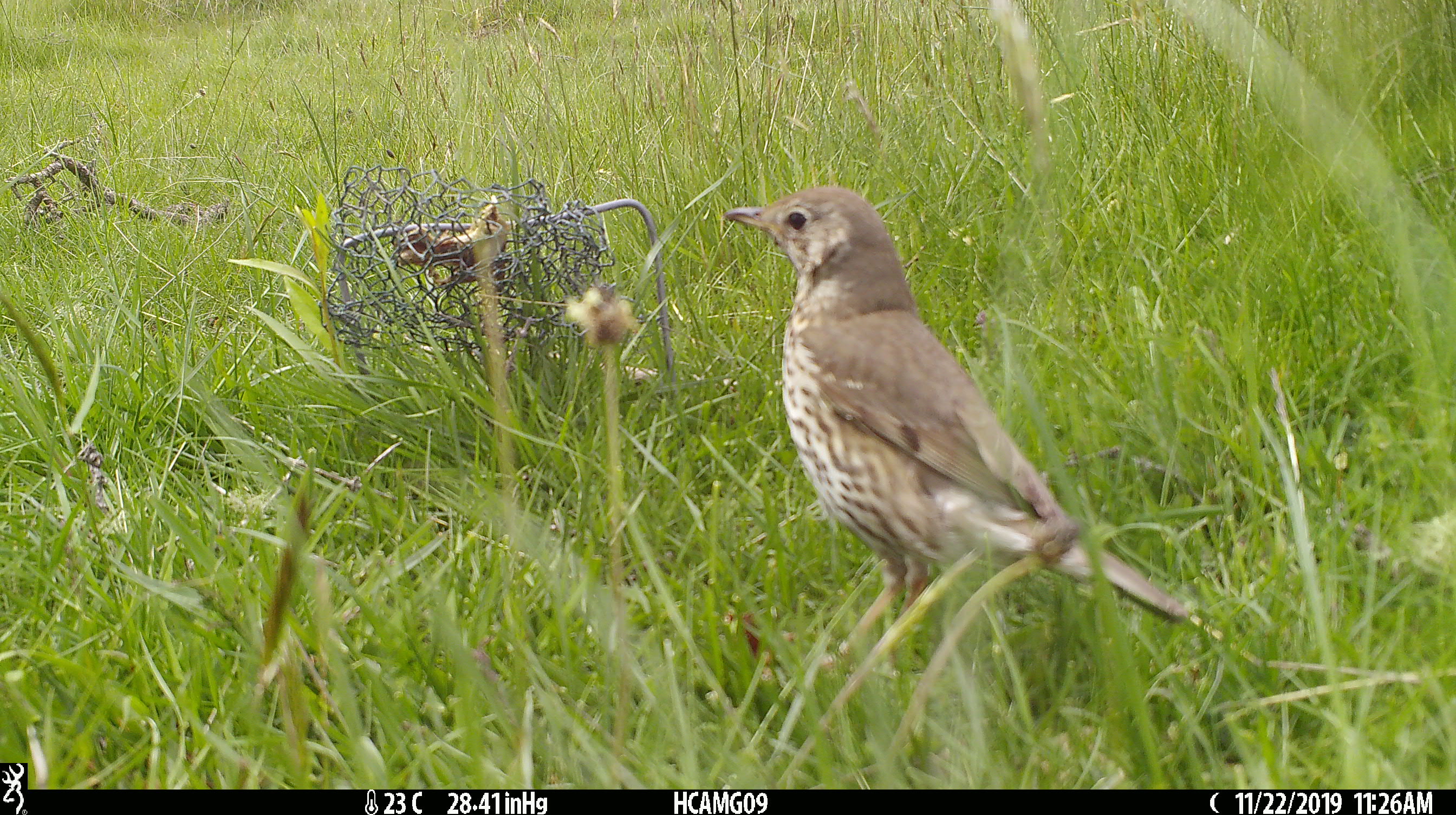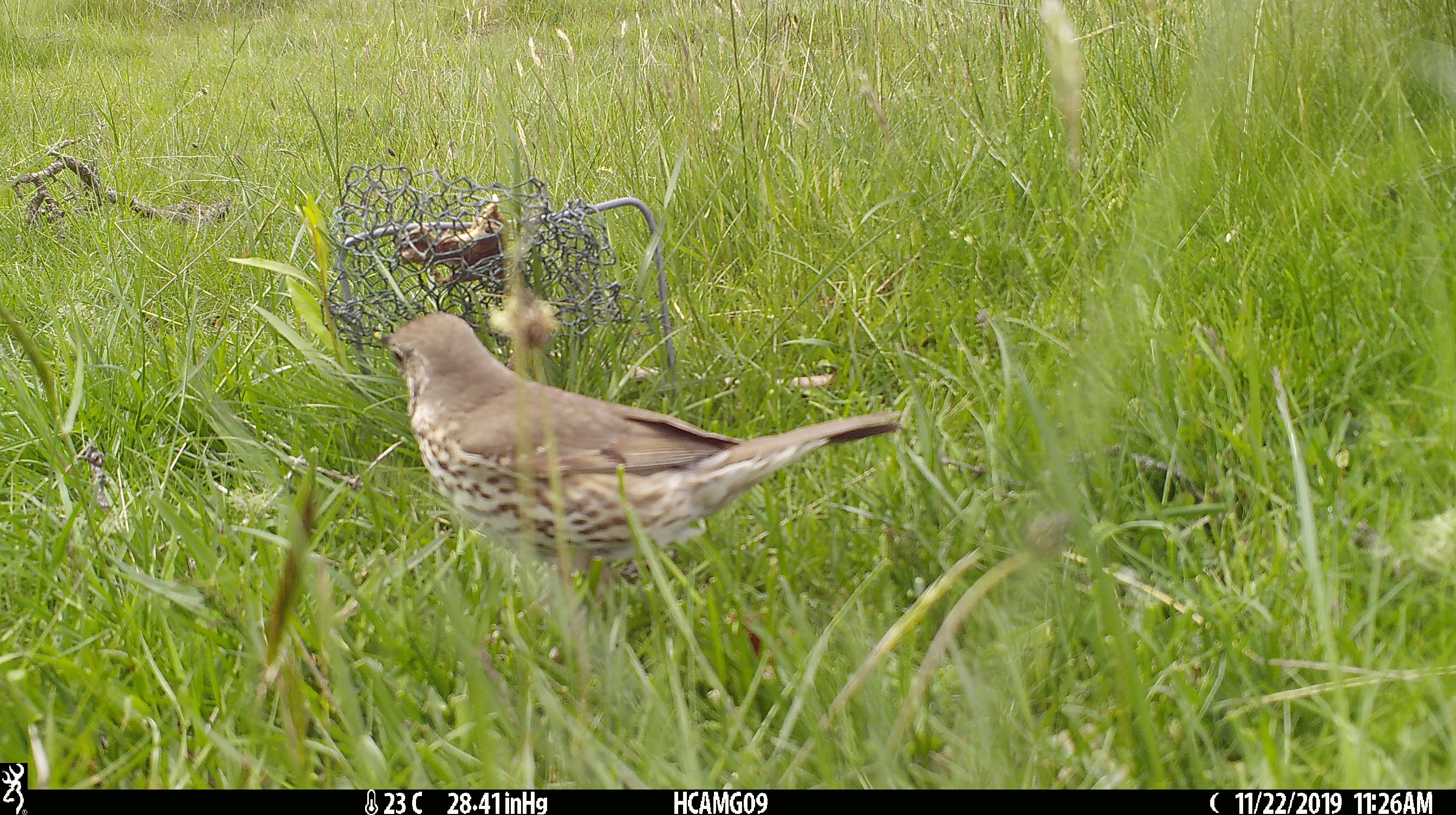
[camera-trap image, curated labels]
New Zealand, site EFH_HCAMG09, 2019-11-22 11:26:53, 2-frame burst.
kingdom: Animalia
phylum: Chordata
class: Aves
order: Passeriformes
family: Turdidae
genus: Turdus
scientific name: Turdus philomelos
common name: song thrush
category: thrush